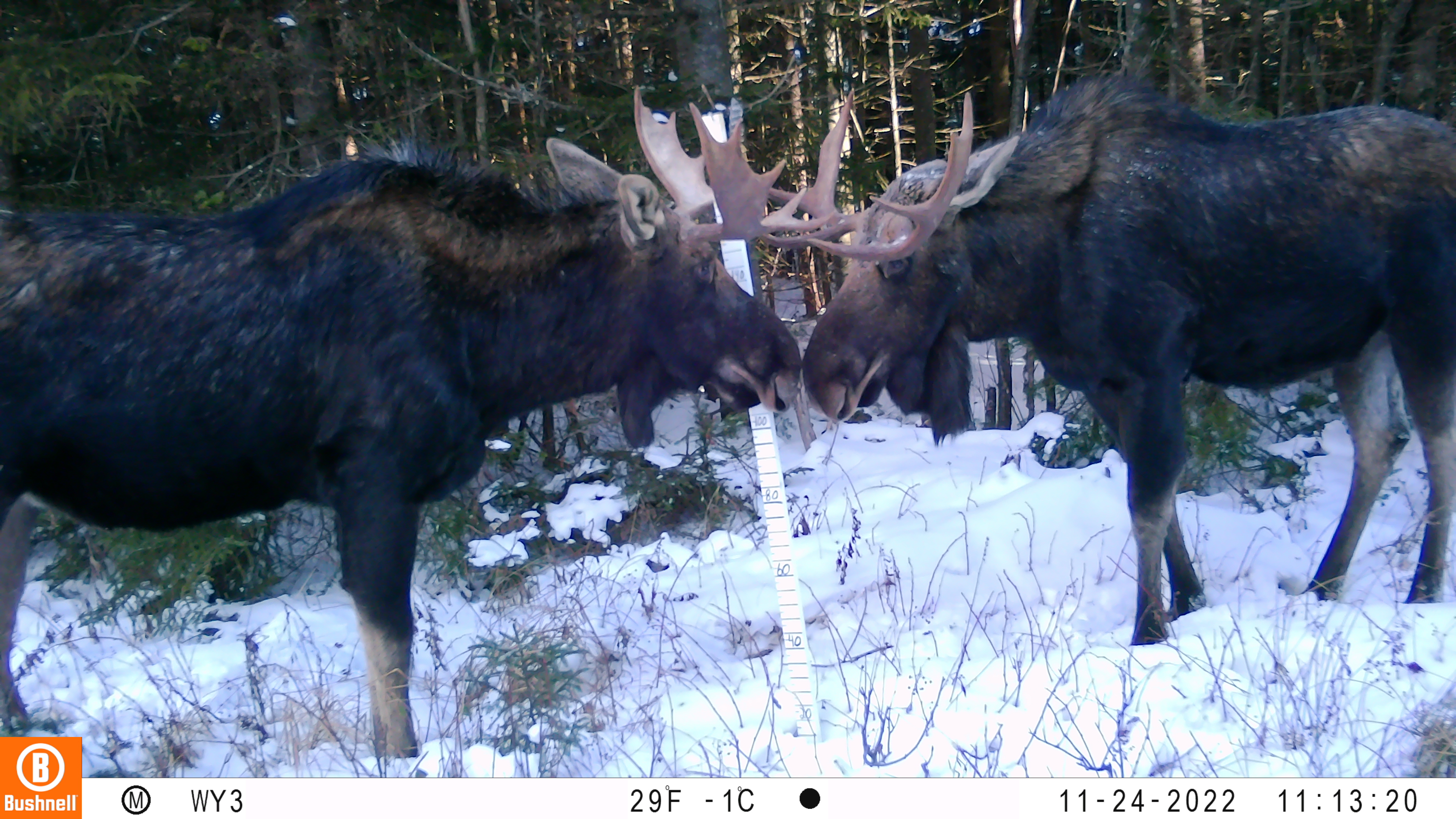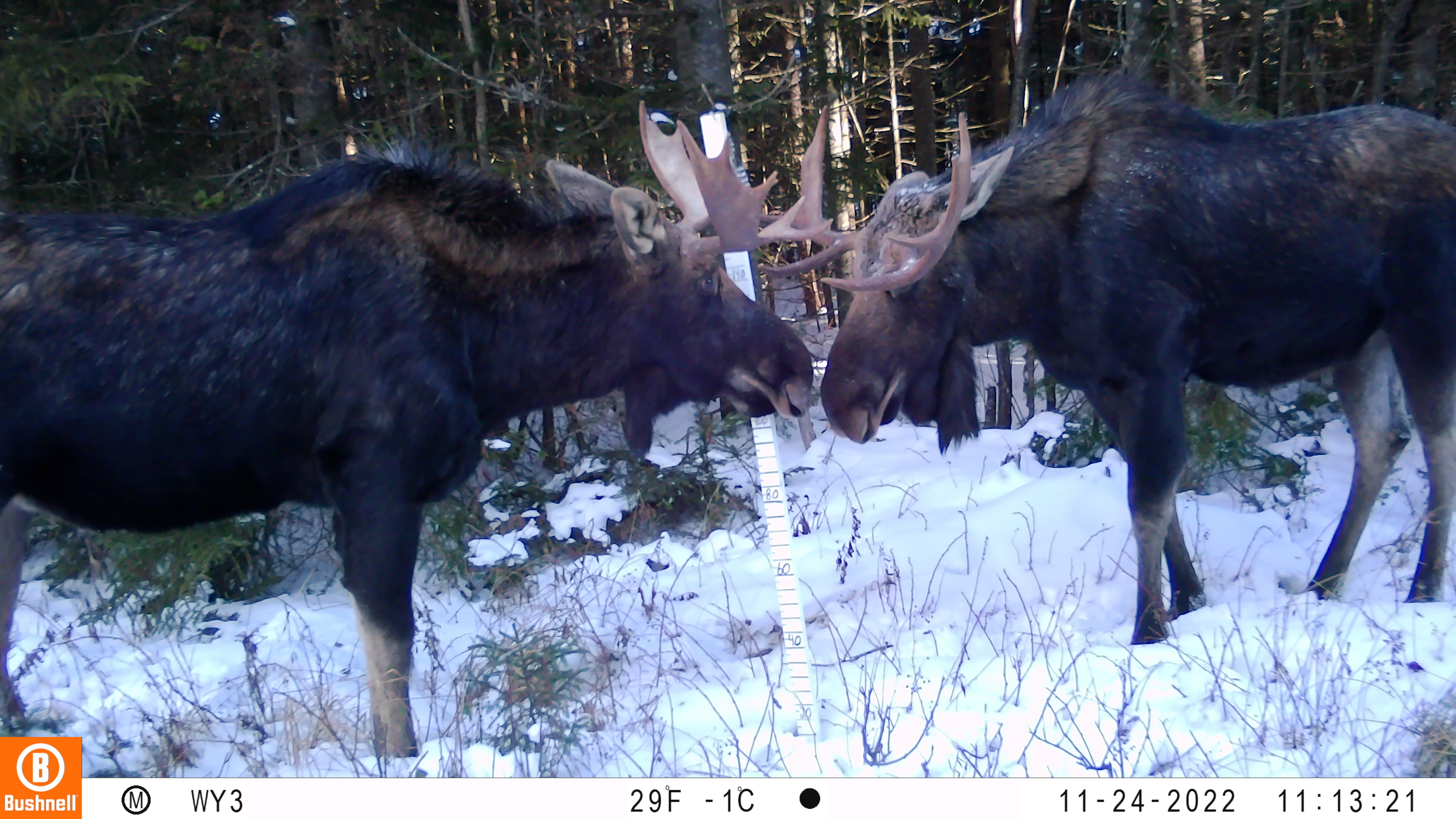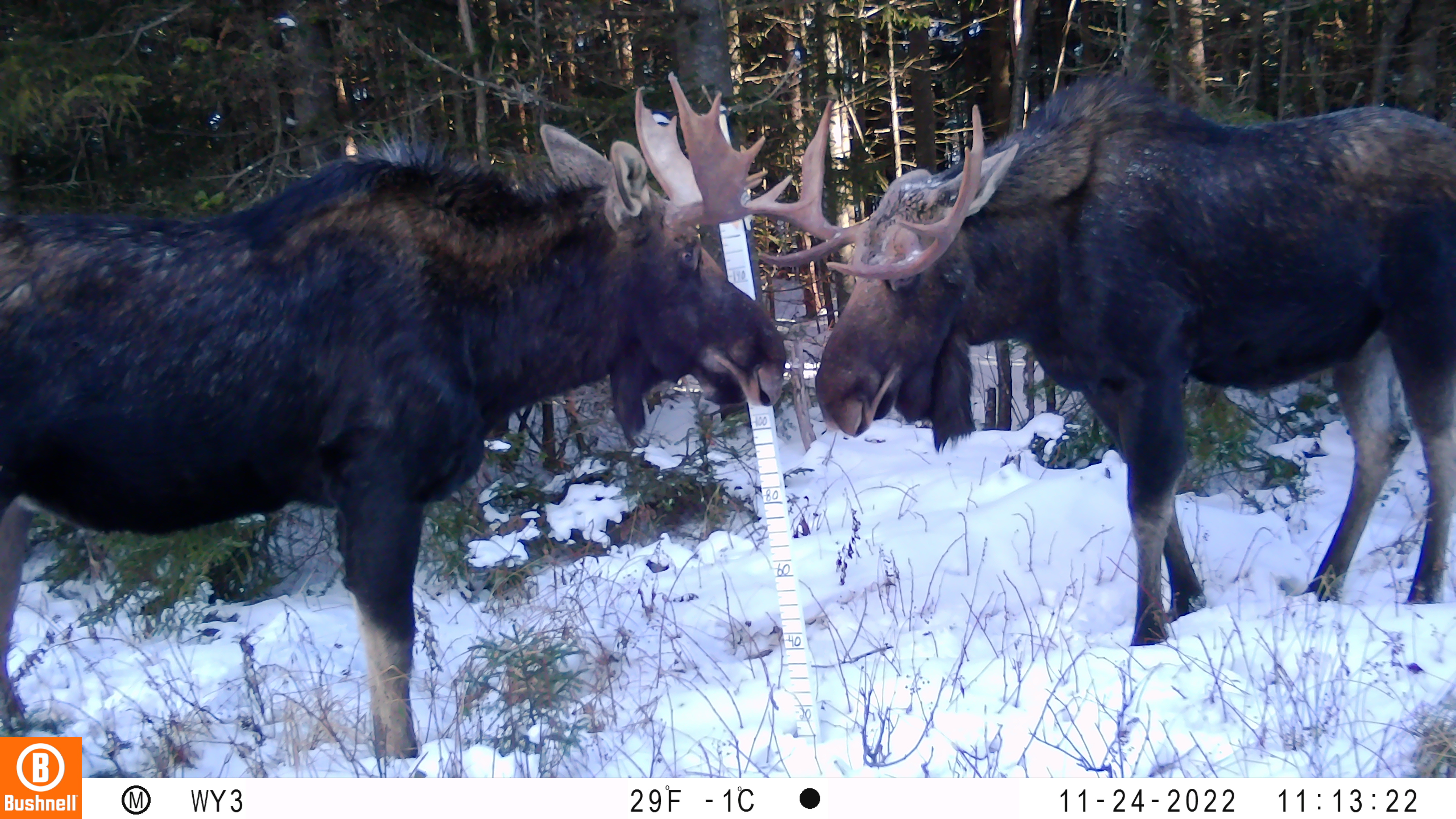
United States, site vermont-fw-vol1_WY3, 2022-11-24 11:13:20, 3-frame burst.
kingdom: Animalia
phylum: Chordata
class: Mammalia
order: Artiodactyla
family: Cervidae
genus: Alces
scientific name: Alces alces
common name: moose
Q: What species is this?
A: Moose (Alces alces).